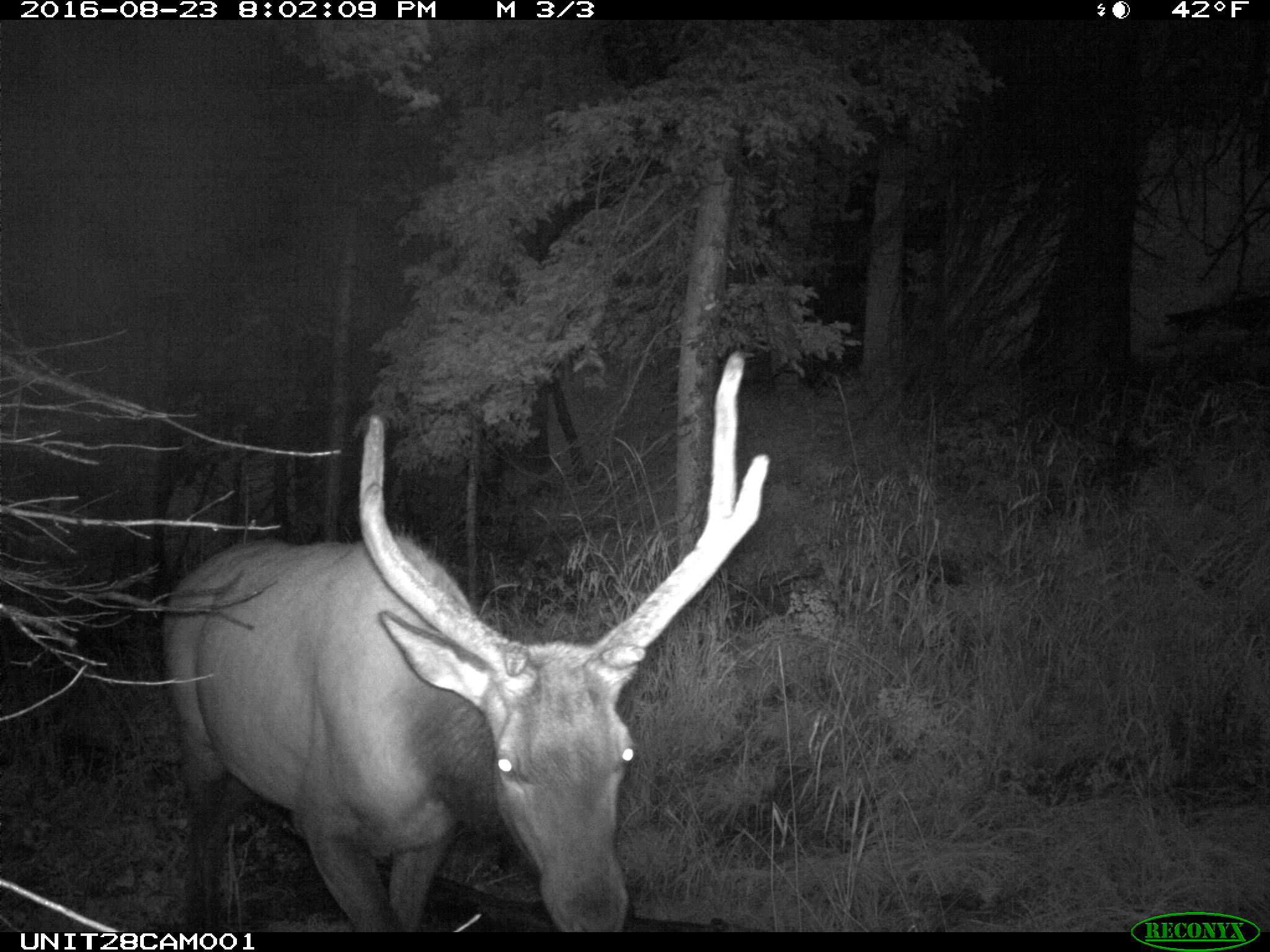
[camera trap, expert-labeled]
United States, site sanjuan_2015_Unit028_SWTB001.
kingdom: Animalia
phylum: Chordata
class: Mammalia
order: Artiodactyla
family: Cervidae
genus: Cervus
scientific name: Cervus elaphus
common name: red deer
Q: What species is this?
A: Cervus elaphus (red deer).